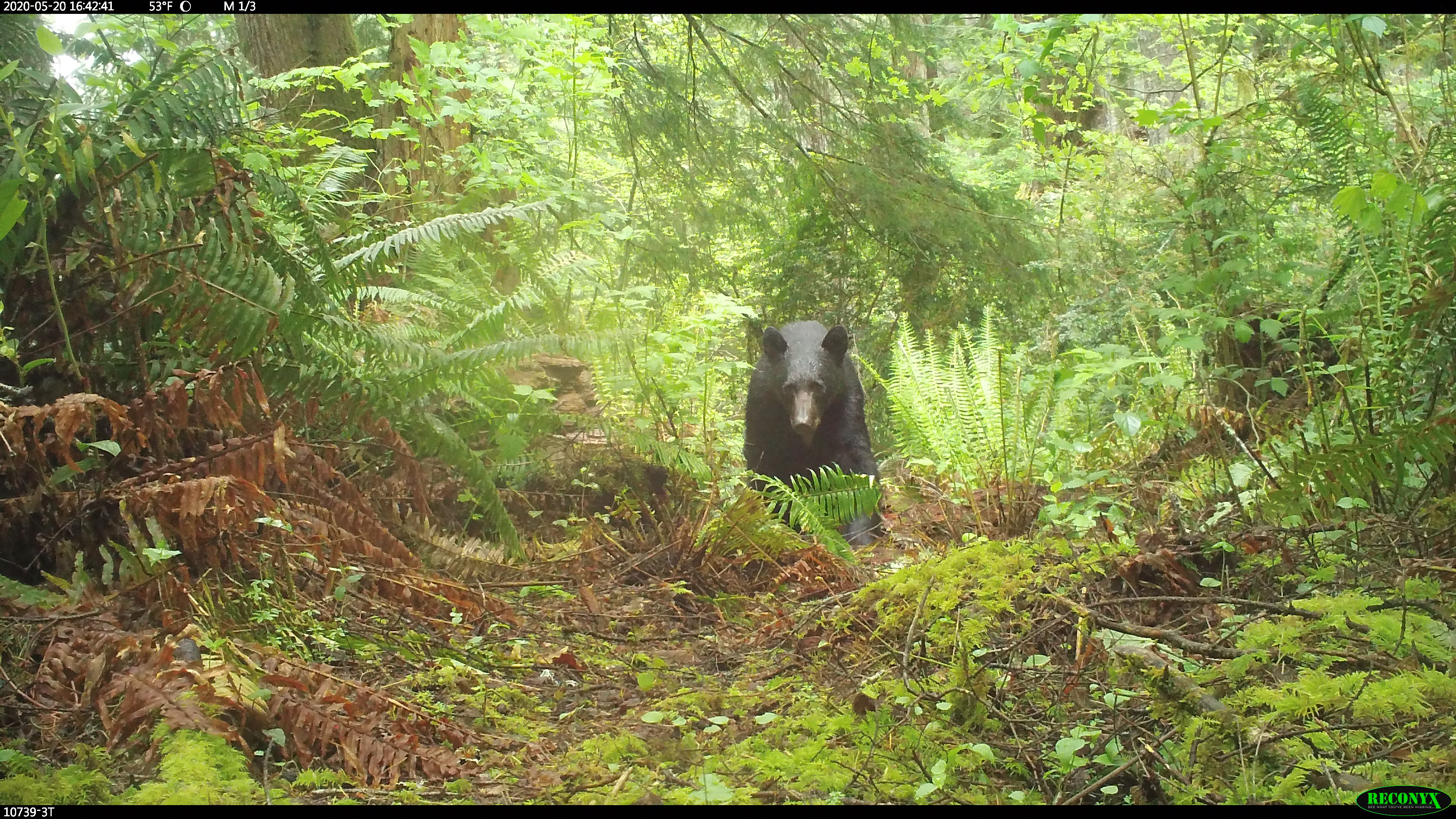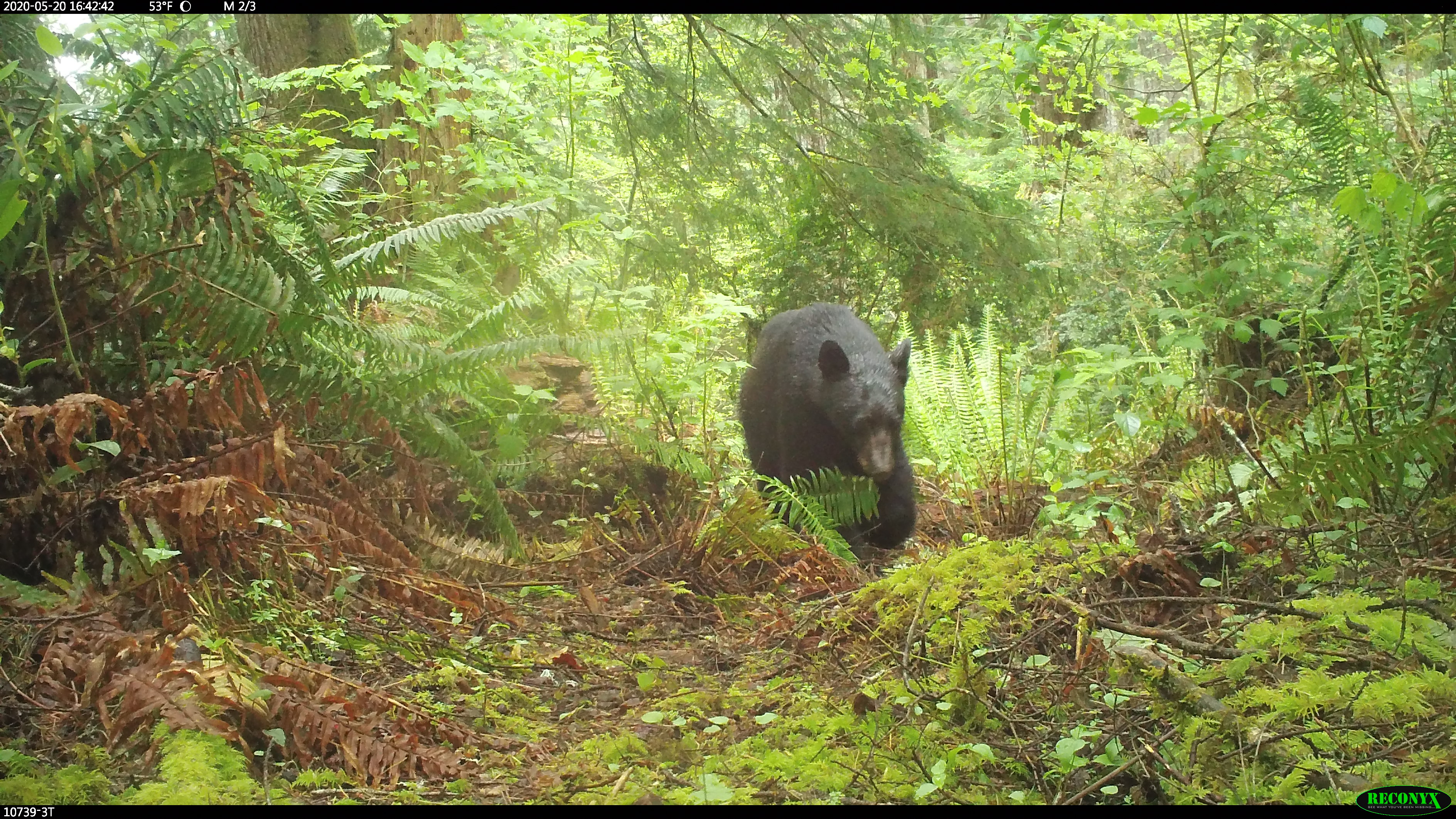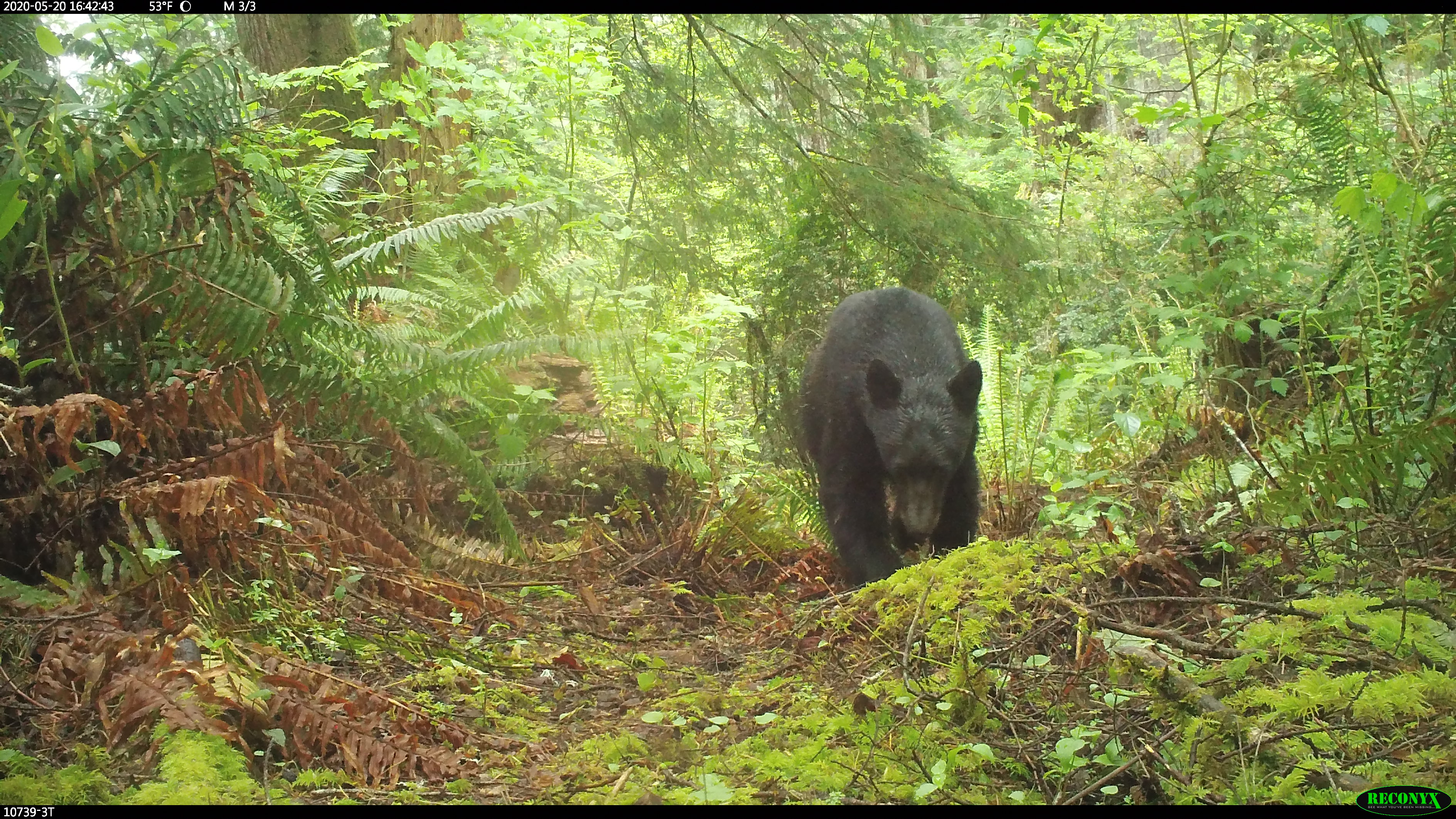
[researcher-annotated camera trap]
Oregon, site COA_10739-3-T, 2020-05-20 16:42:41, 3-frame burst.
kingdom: Animalia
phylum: Chordata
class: Mammalia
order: Carnivora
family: Ursidae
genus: Ursus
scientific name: Ursus americanus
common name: american black bear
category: black bear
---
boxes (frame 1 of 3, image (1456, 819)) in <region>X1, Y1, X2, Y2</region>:
black bear: <region>740, 310, 896, 558</region>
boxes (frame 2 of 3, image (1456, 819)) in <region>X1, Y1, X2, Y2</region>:
black bear: <region>731, 296, 927, 575</region>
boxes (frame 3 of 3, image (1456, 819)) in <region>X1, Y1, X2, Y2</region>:
black bear: <region>791, 282, 992, 588</region>